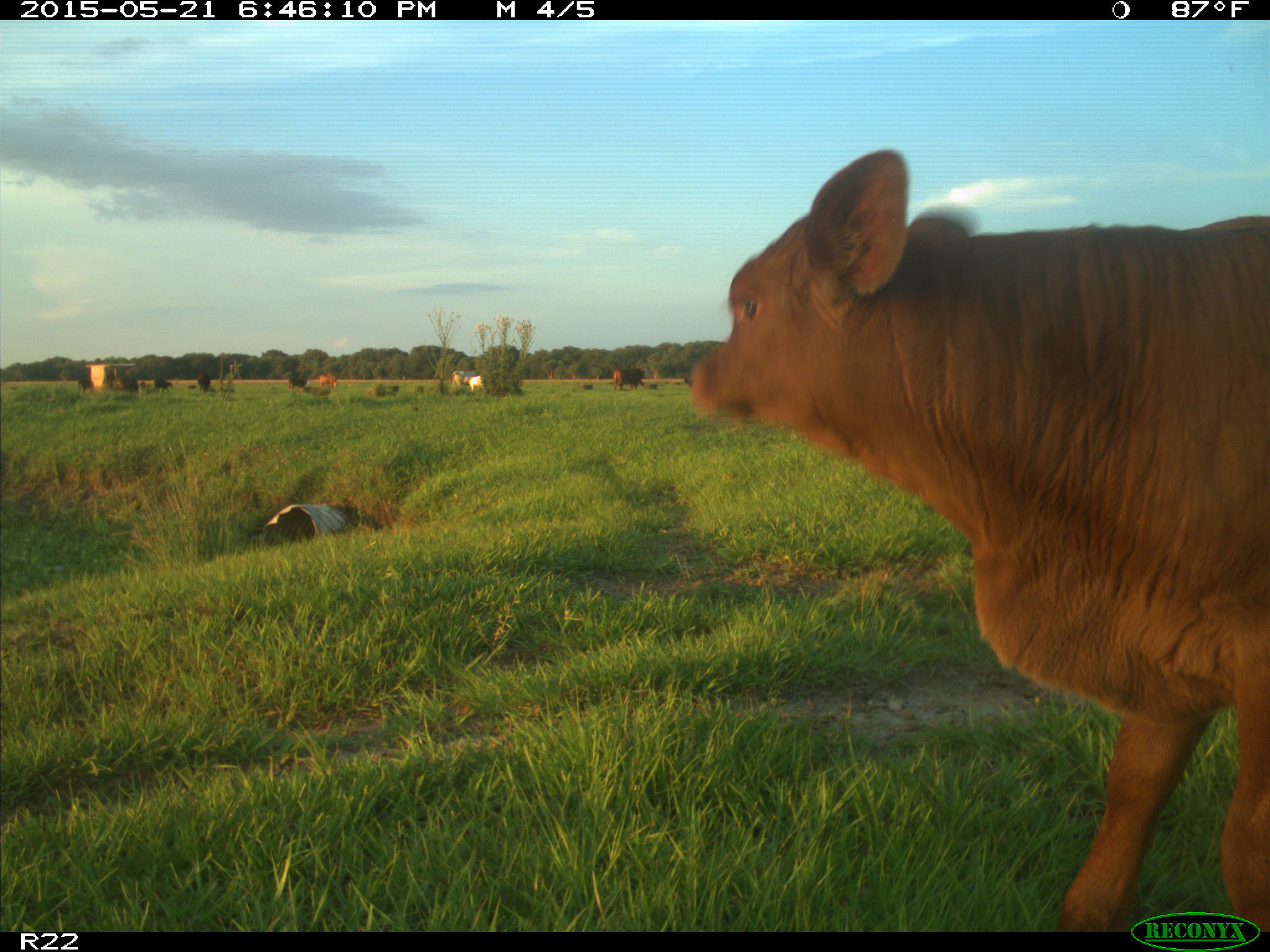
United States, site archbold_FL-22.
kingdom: Animalia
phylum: Chordata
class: Mammalia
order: Artiodactyla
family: Bovidae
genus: Bos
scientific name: Bos taurus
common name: domestic cow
Bos taurus (domestic cow).